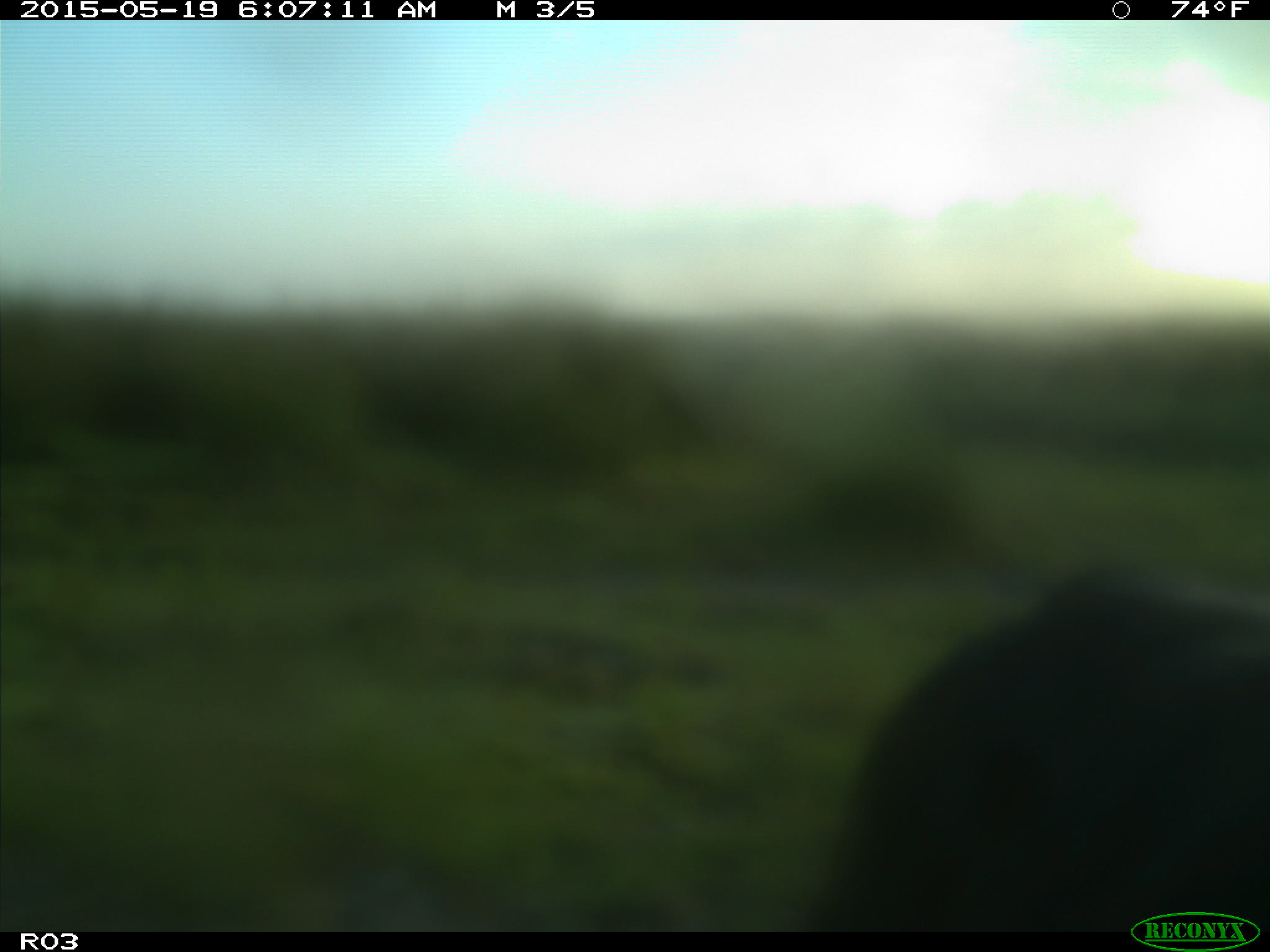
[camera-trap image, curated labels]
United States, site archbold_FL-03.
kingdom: Animalia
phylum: Chordata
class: Mammalia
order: Artiodactyla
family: Bovidae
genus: Bos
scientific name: Bos taurus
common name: domestic cow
Bos taurus (domestic cow).